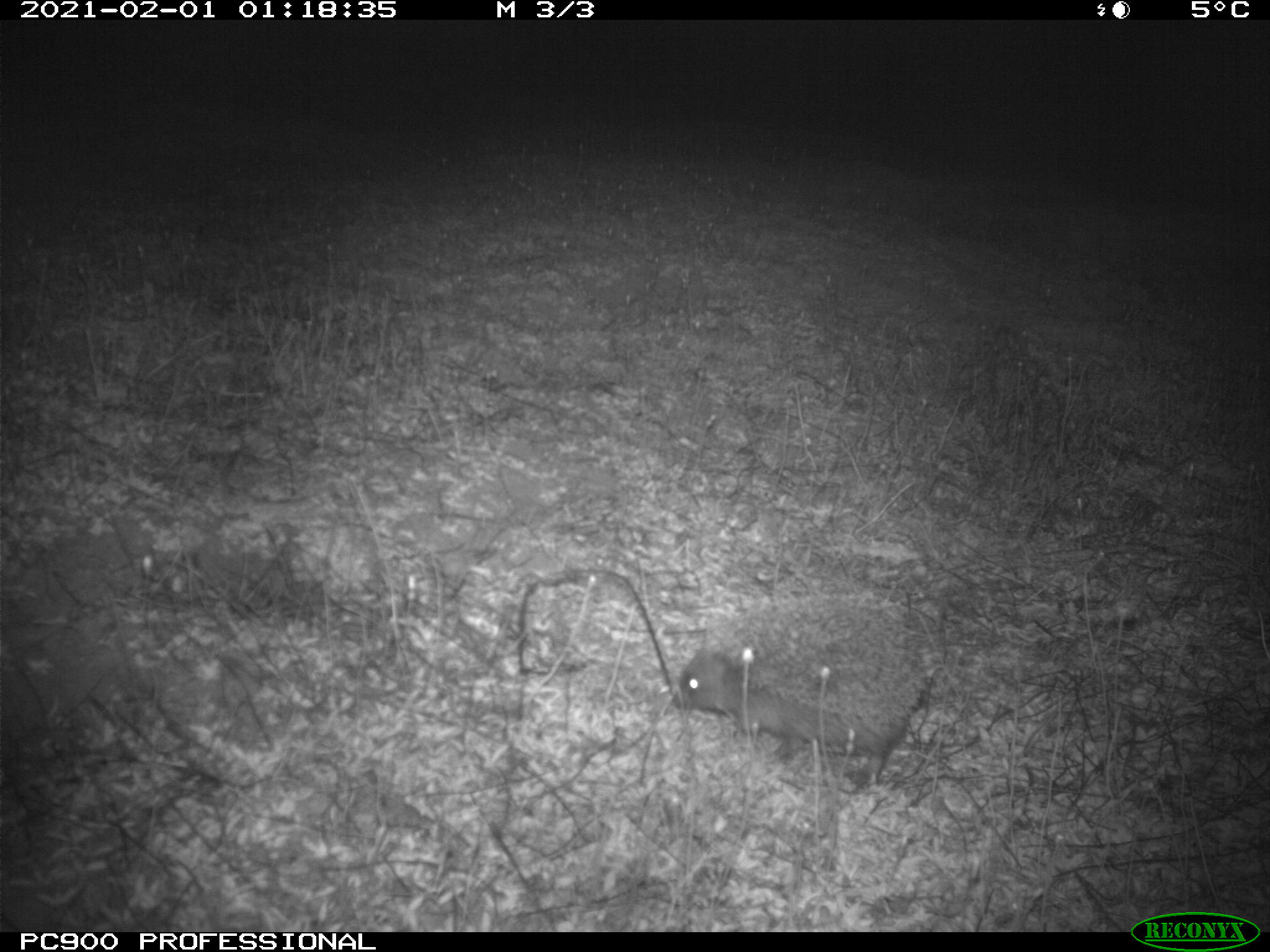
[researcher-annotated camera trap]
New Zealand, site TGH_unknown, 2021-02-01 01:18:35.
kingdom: Animalia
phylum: Chordata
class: Mammalia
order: Eulipotyphla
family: Erinaceidae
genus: Erinaceus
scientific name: Erinaceus europaeus europaeus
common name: european hedgehog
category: hedgehog